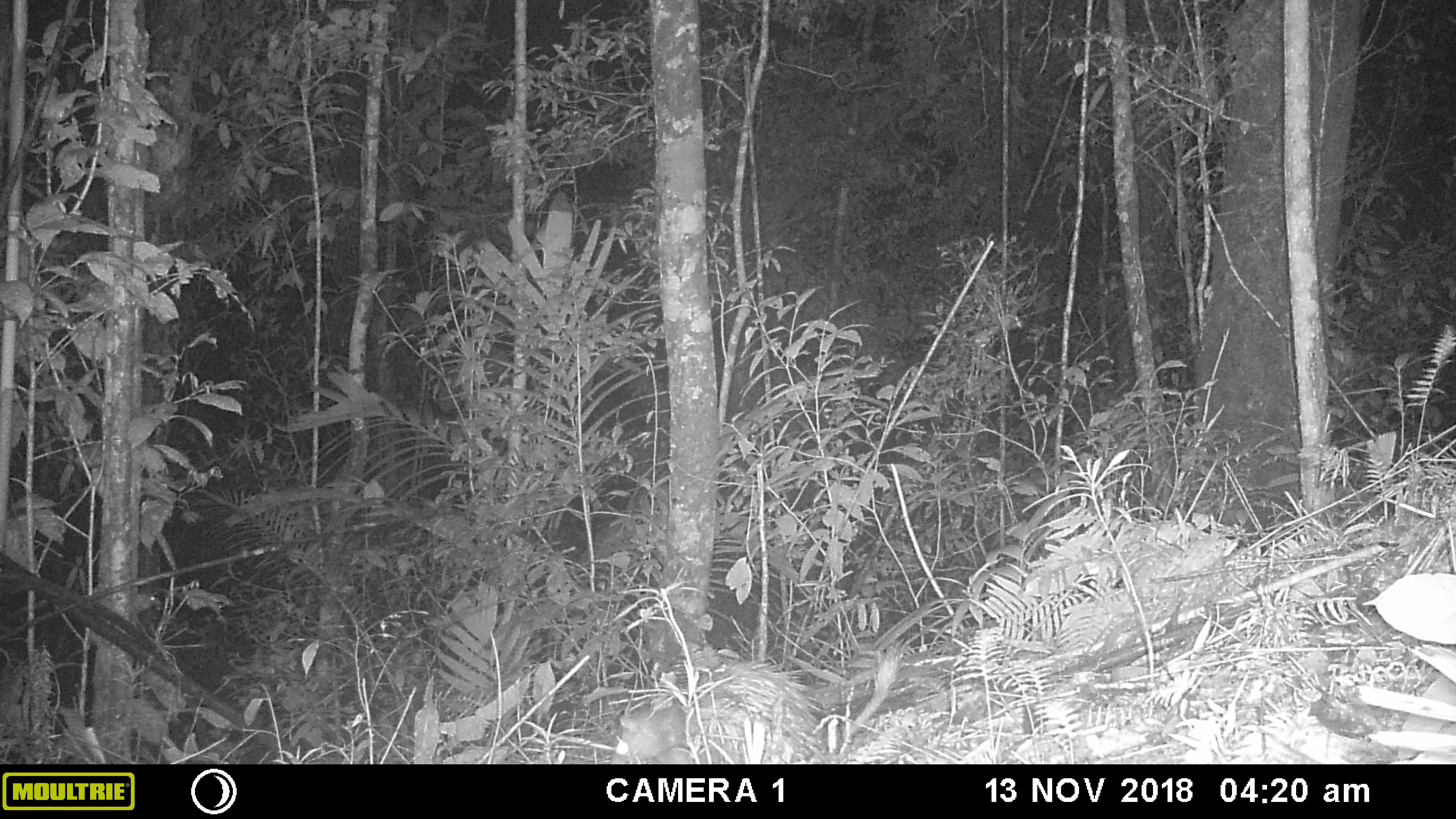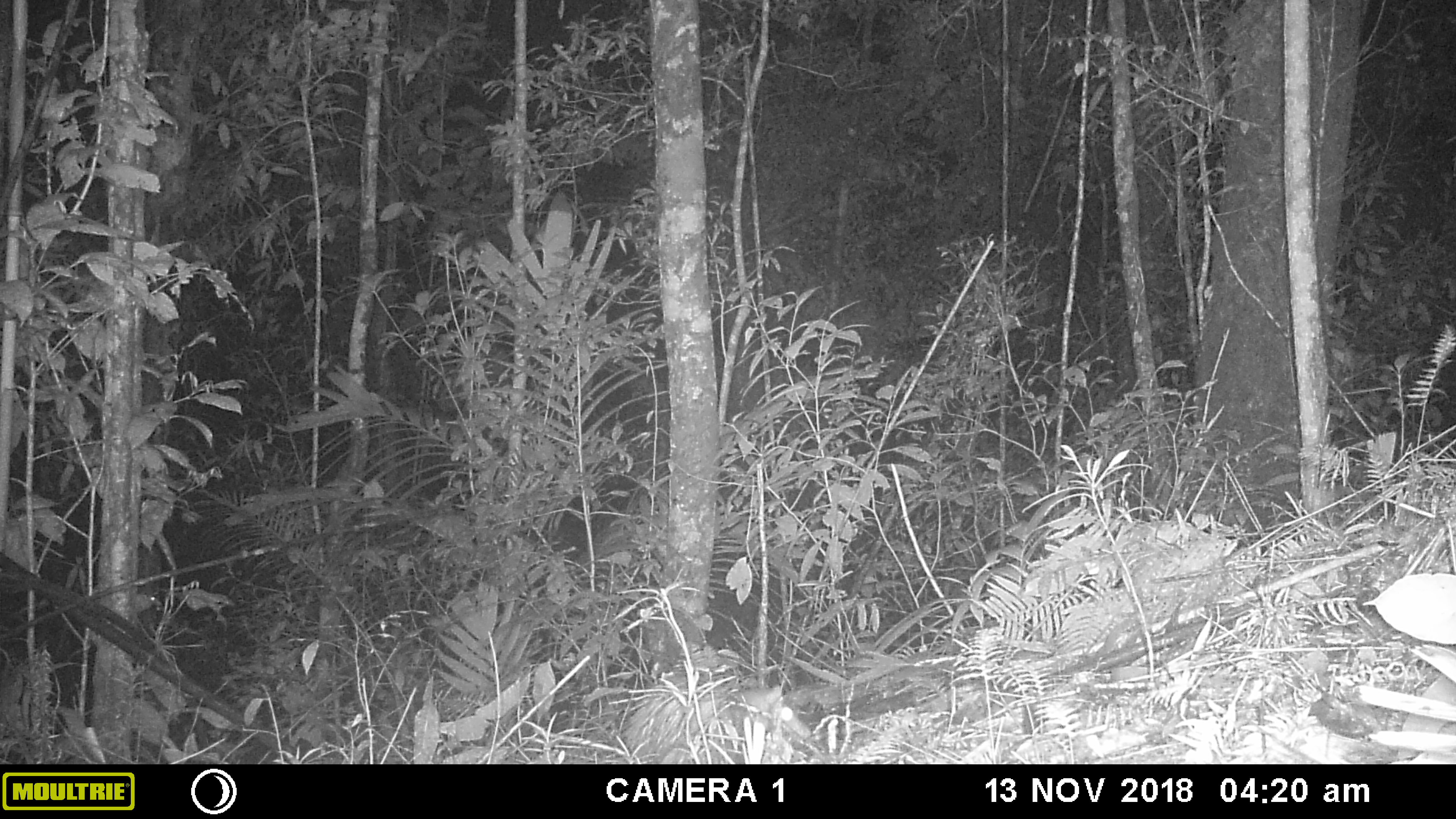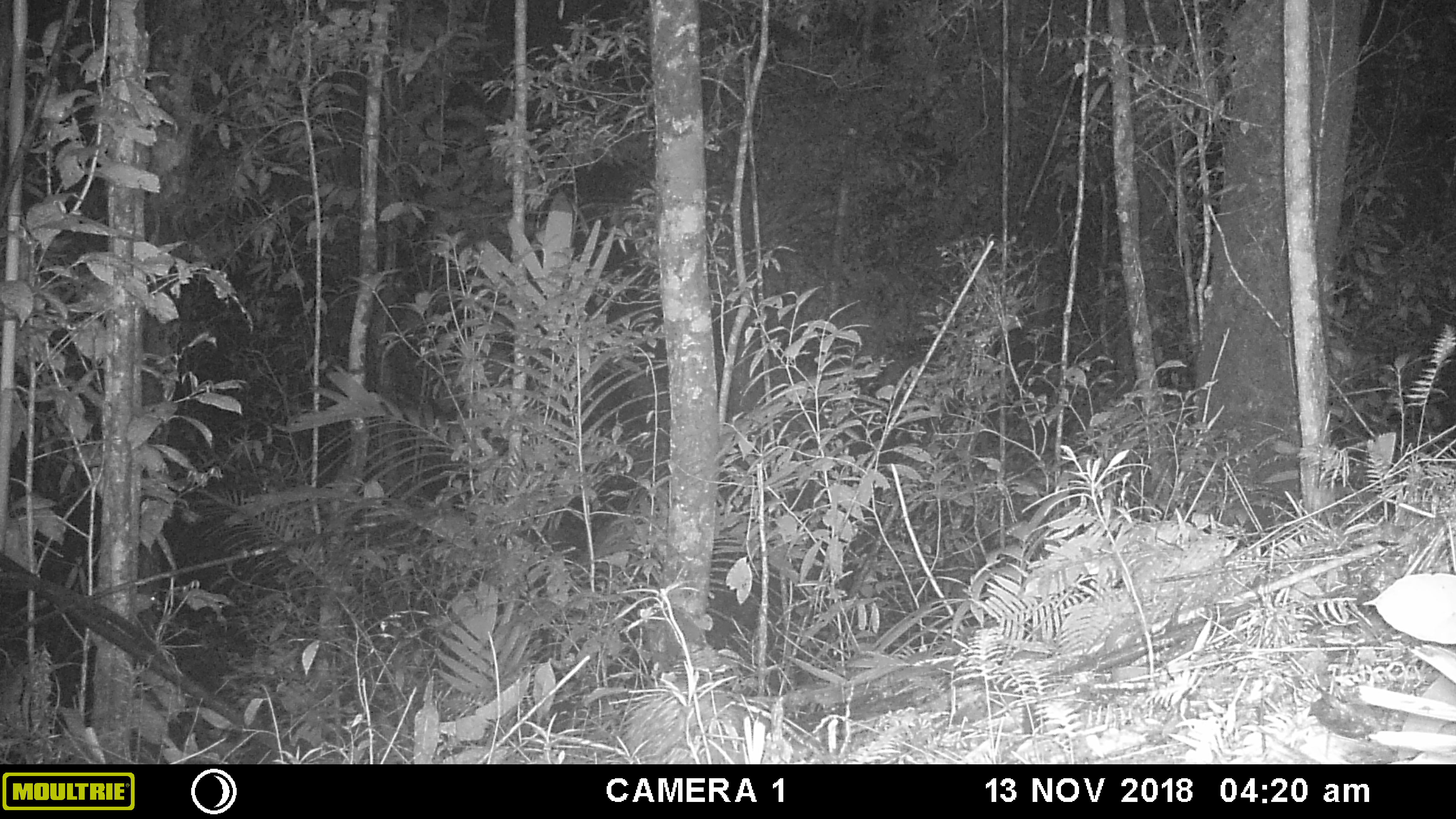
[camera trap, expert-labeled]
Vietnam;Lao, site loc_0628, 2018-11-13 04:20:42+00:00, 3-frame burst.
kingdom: Animalia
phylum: Chordata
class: Mammalia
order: Rodentia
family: Hystricidae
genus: Atherurus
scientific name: Atherurus macrourus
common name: asiatic brush-tailed porcupine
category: asiatic brush tailed porcupine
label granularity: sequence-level